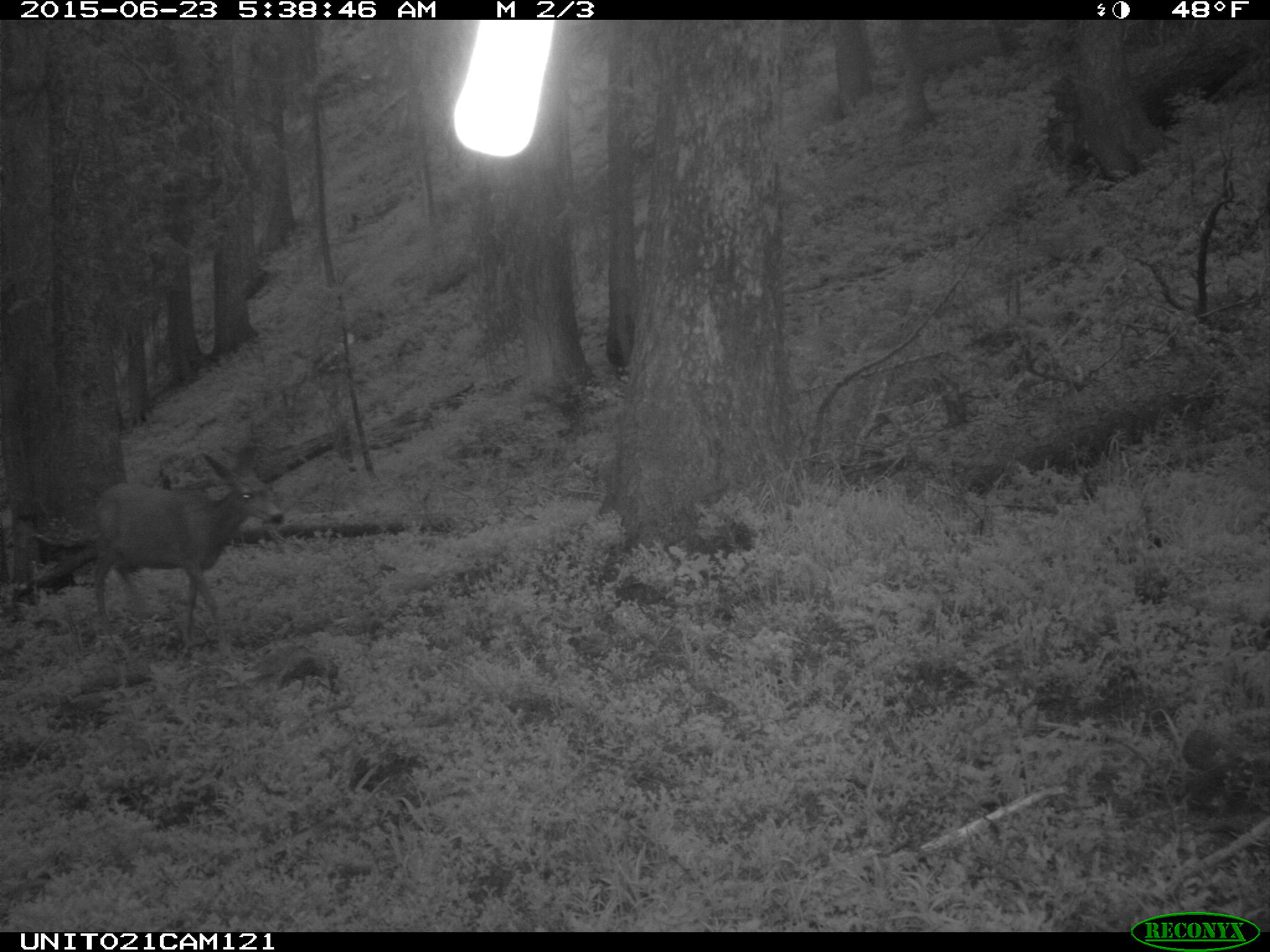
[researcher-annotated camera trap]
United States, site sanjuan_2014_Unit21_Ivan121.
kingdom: Animalia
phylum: Chordata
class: Mammalia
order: Artiodactyla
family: Cervidae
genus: Odocoileus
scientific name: Odocoileus hemionus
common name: mule deer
Odocoileus hemionus (mule deer).